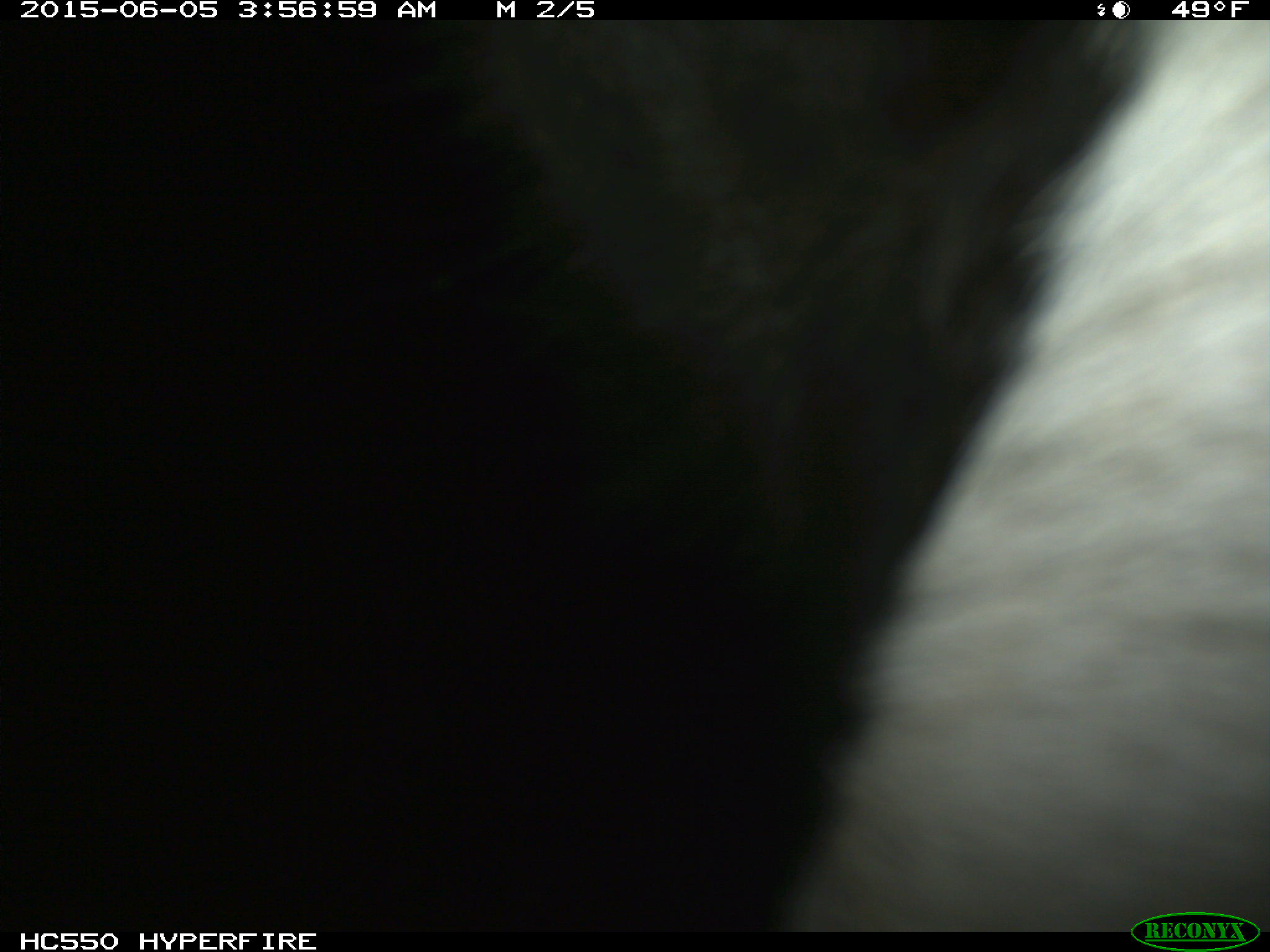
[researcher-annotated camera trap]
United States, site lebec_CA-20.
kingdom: Animalia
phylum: Chordata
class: Mammalia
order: Artiodactyla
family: Bovidae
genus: Bos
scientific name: Bos taurus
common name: domestic cow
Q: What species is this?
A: Bos taurus (domestic cow).